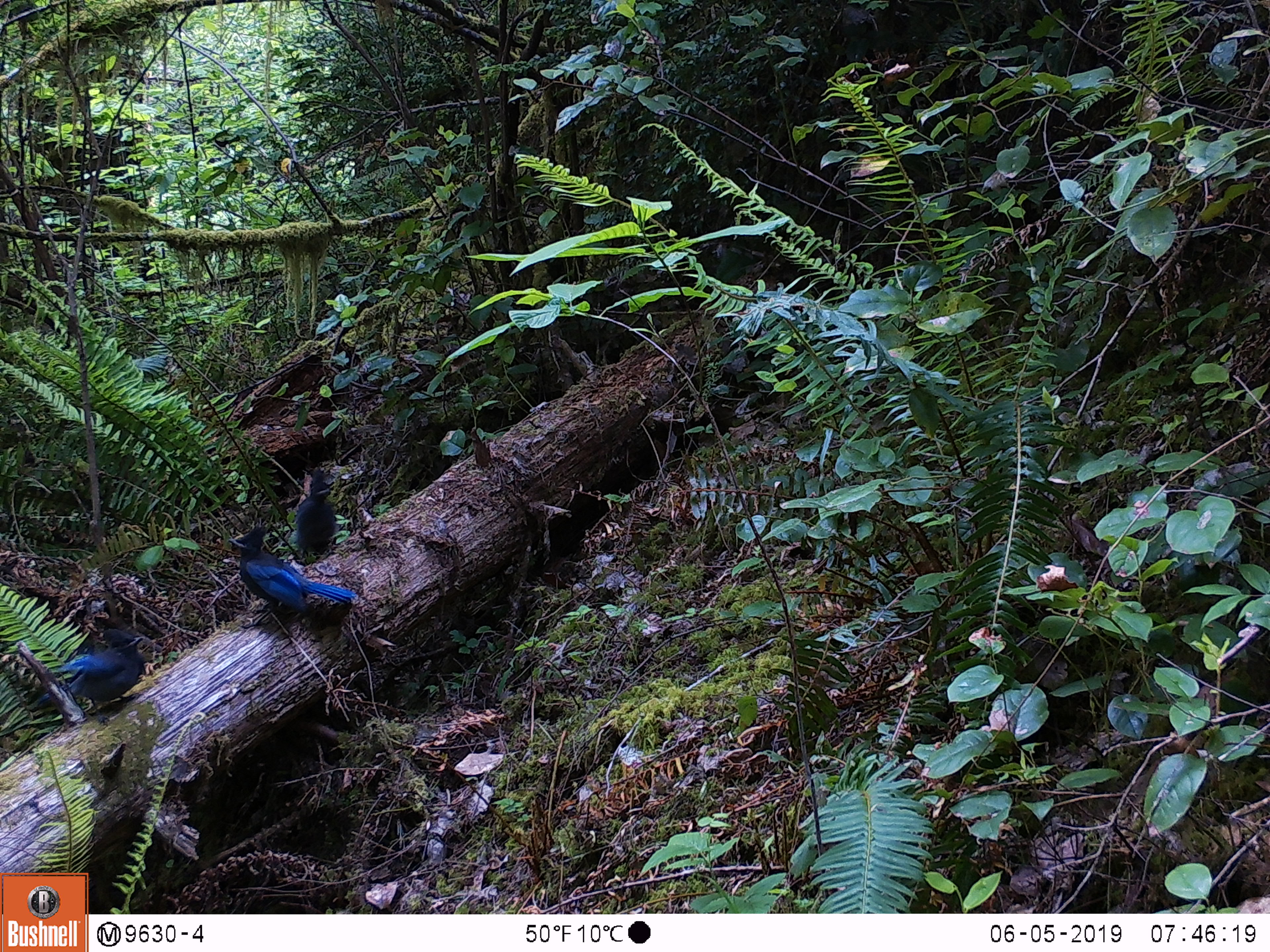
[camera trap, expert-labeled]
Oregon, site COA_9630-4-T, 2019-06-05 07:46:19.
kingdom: Animalia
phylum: Chordata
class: Aves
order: Passeriformes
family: Corvidae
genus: Cyanocitta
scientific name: Cyanocitta stelleri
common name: steller's jay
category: stellers jay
Stellers jay (steller's jay) (Cyanocitta stelleri).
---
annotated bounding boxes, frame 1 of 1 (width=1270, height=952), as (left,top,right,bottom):
stellers jay: (227,530,361,614); (34,627,145,714); (288,467,345,563)